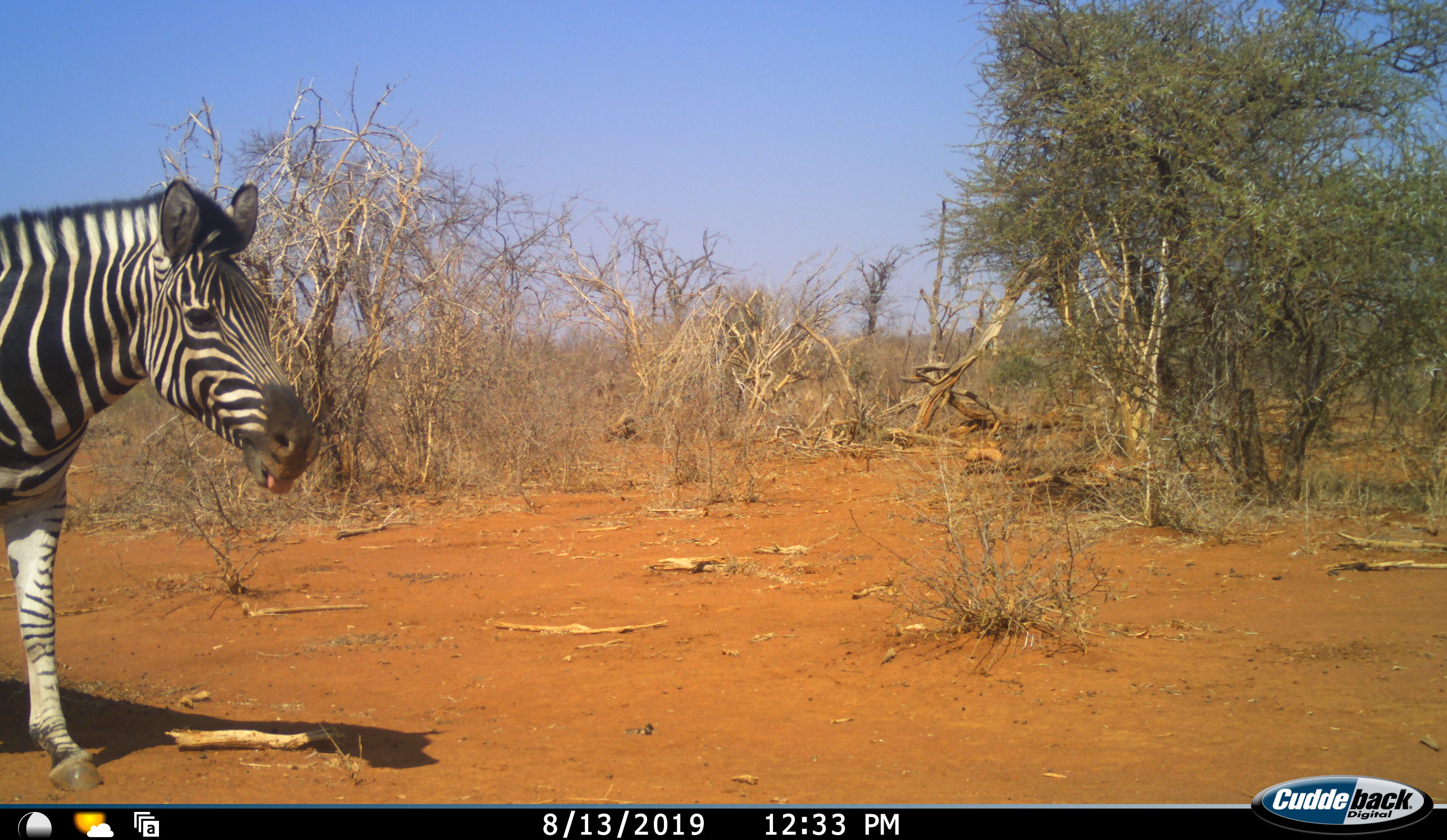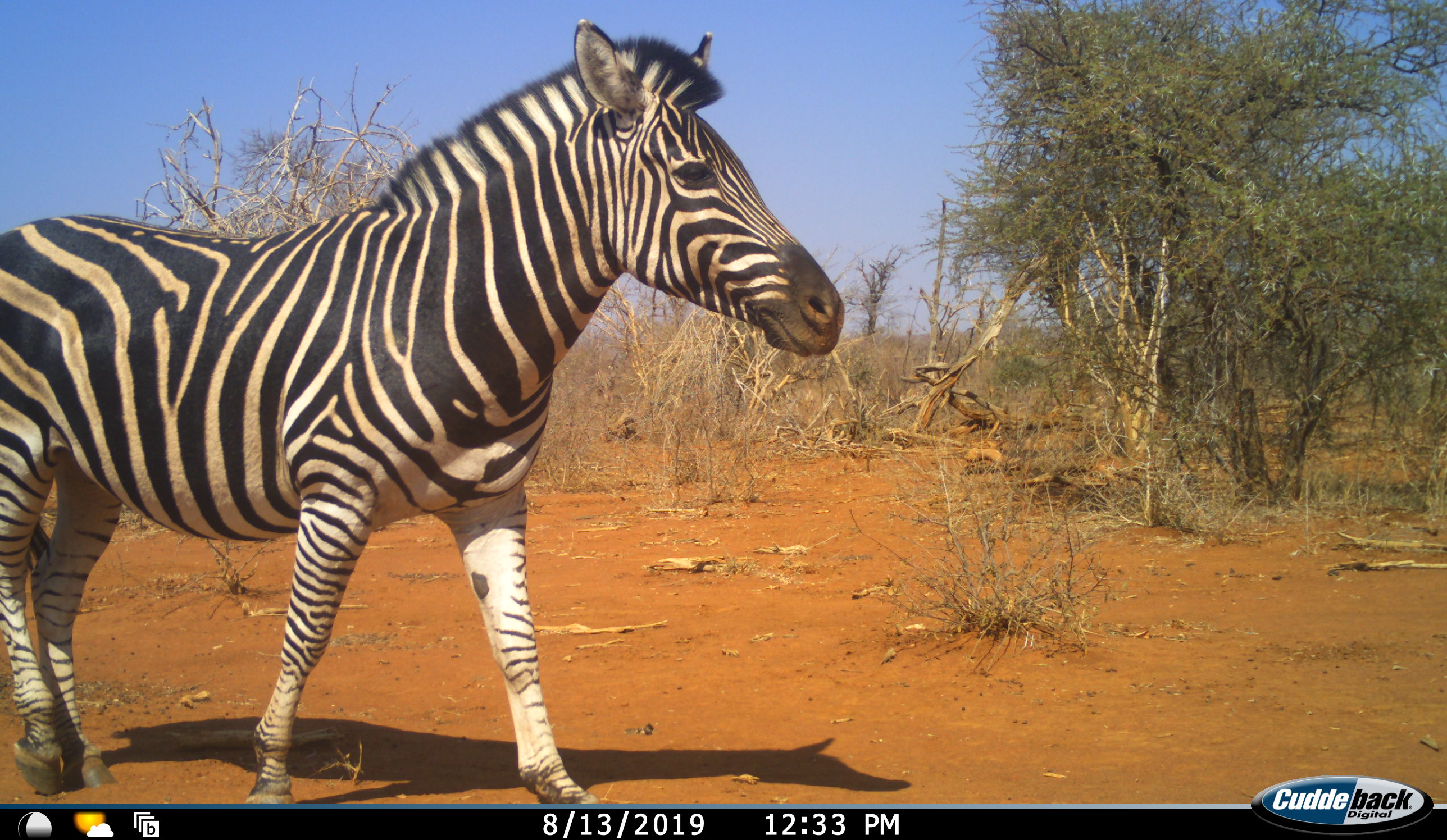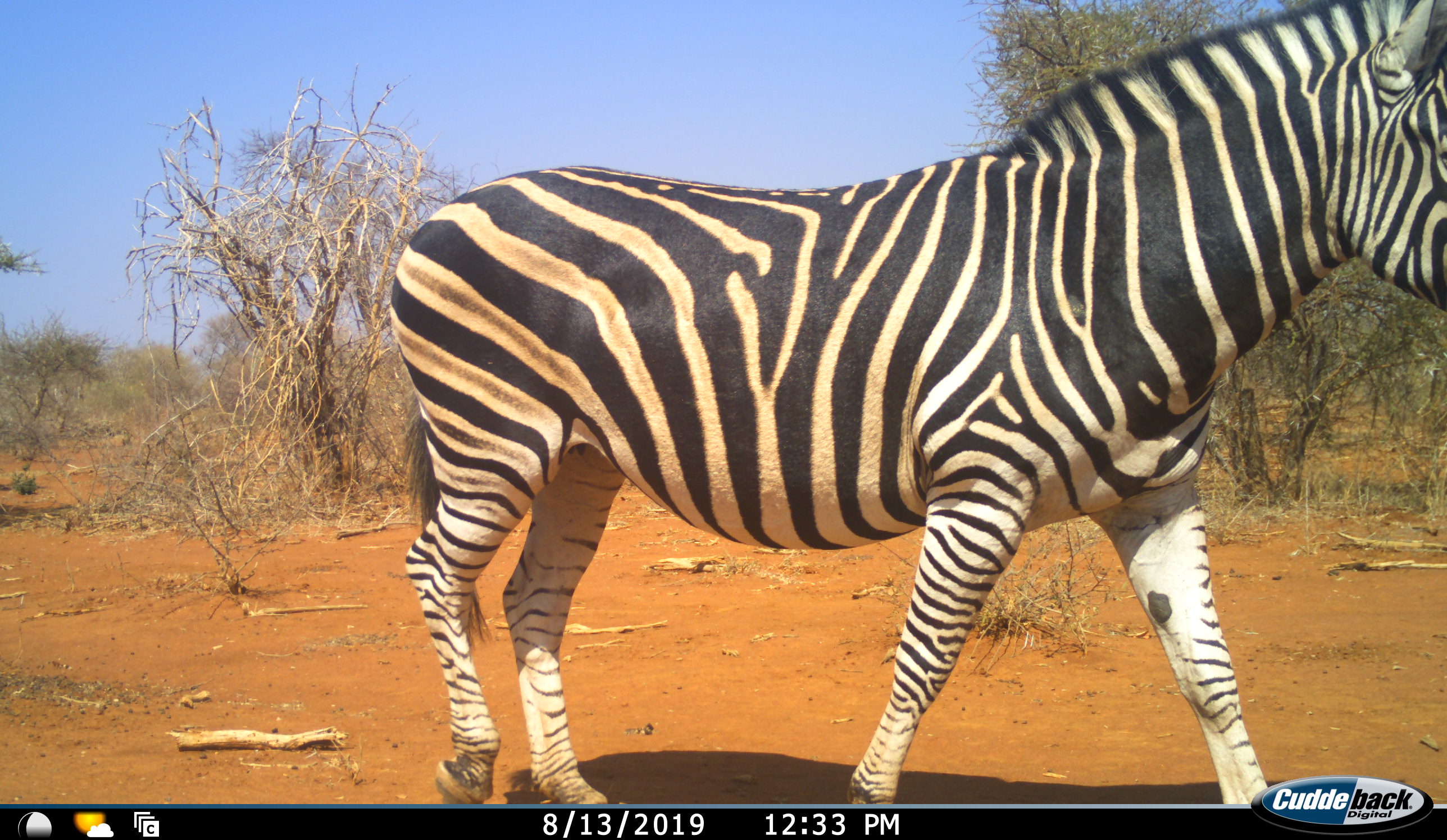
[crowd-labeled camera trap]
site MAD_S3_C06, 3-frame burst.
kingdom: Animalia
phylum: Chordata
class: Mammalia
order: Perissodactyla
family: Equidae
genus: Equus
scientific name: Equus quagga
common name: plains zebra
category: zebraplains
Zebraplains (plains zebra) (Equus quagga), count 1. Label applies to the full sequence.